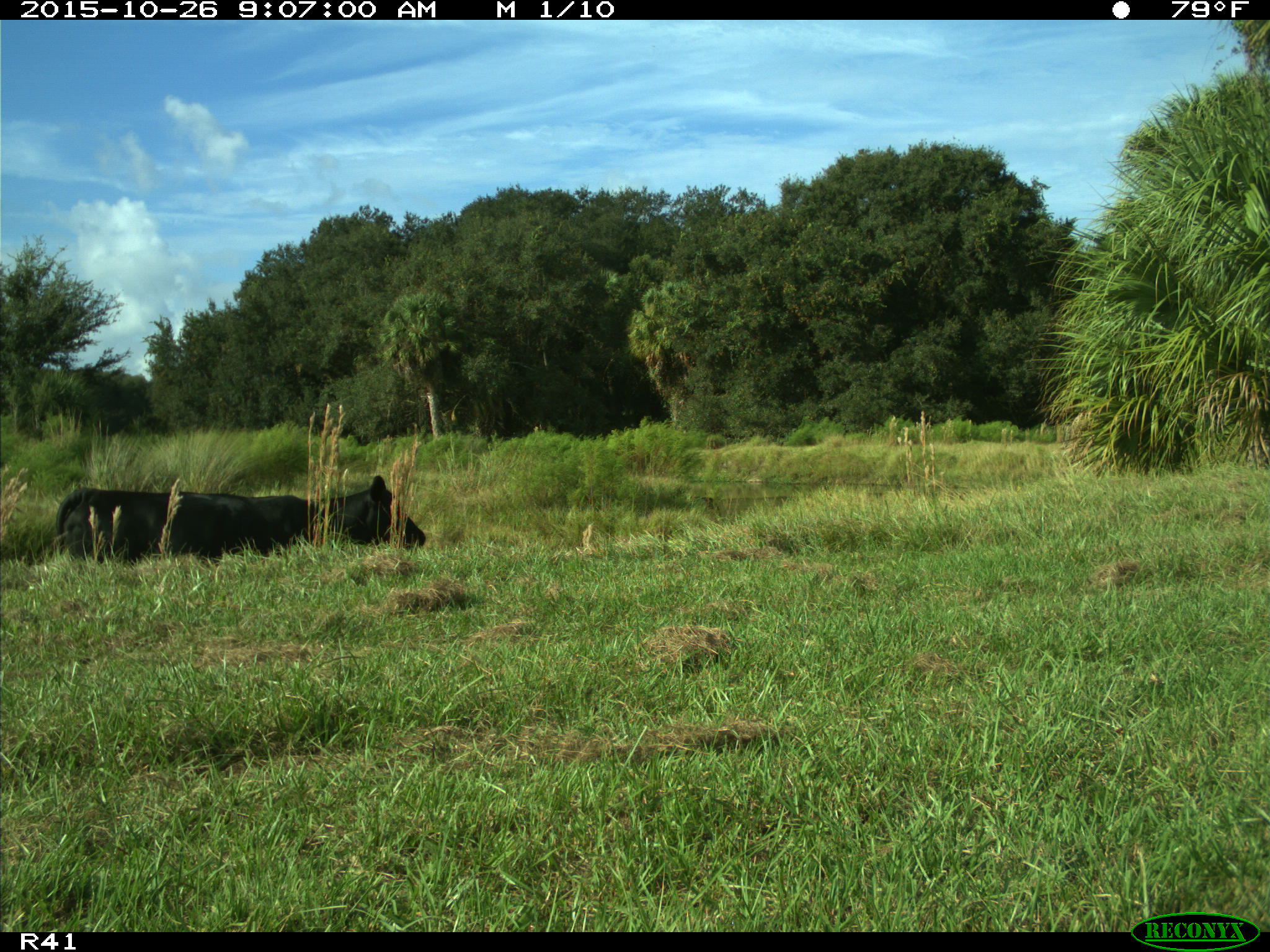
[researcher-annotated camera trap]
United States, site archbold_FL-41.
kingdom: Animalia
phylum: Chordata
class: Mammalia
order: Artiodactyla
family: Bovidae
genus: Bos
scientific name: Bos taurus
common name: domestic cow